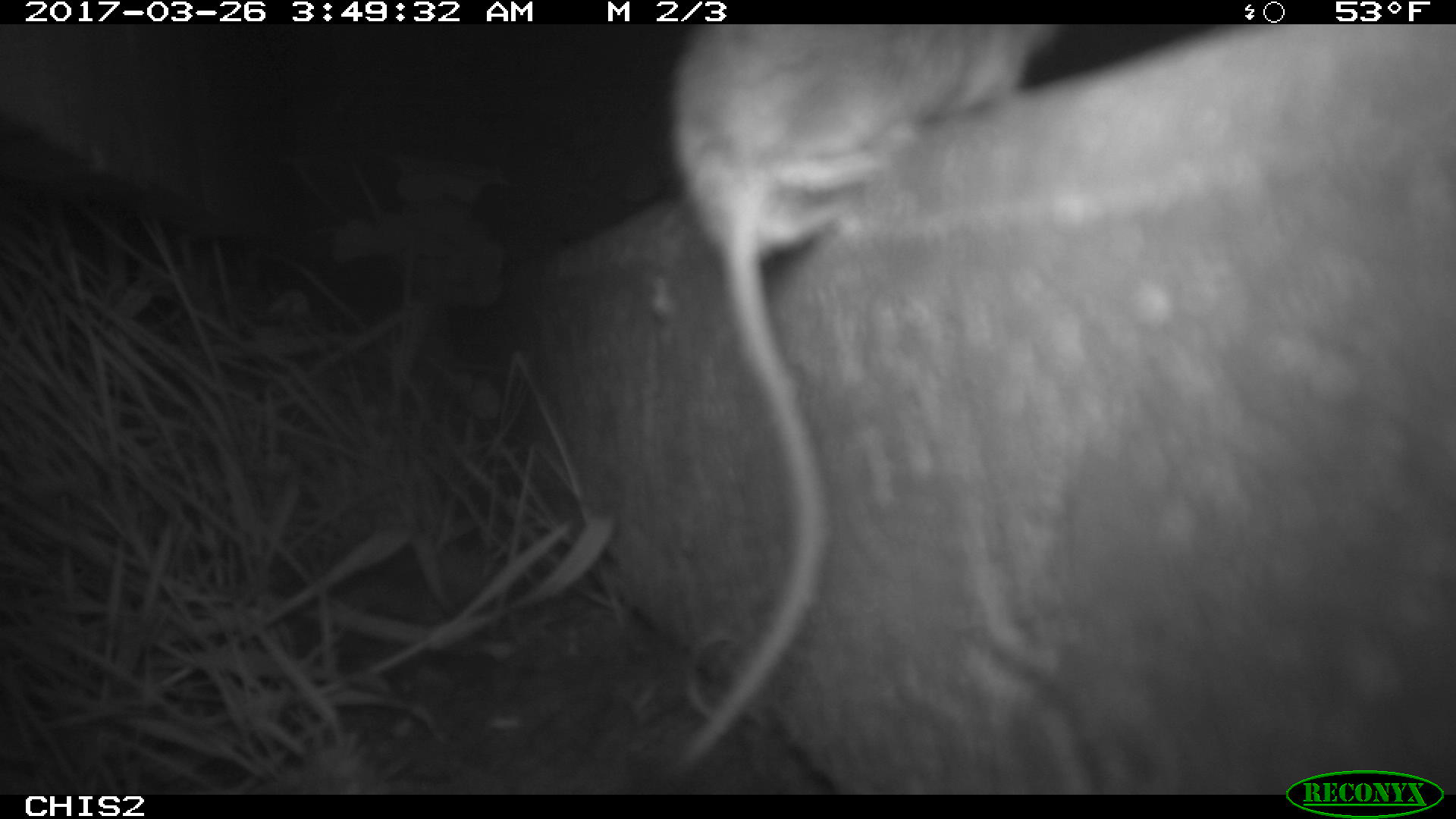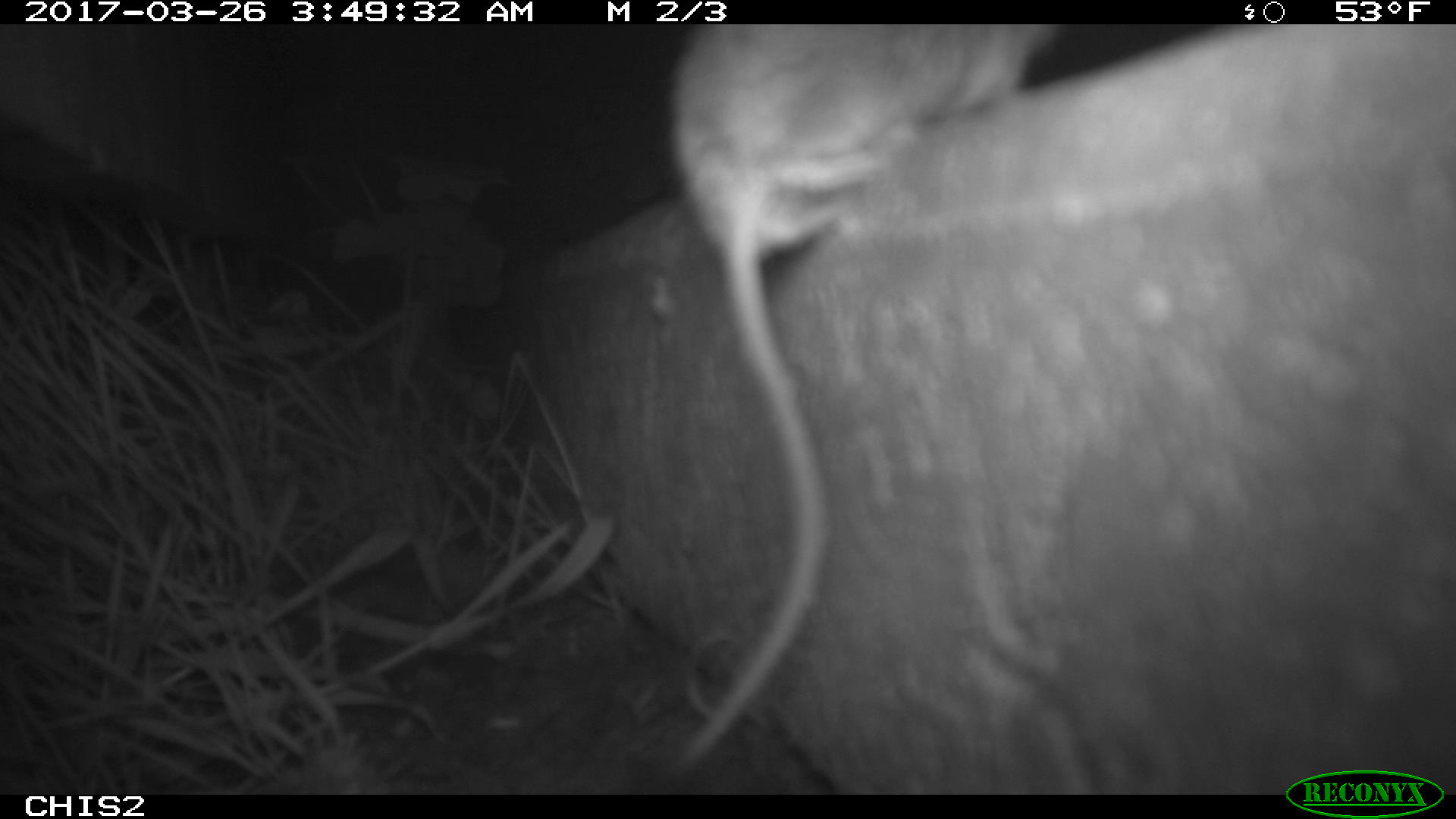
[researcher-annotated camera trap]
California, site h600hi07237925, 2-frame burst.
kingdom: Animalia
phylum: Chordata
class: Mammalia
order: Rodentia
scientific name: Rodentia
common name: rodent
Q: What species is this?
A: Rodent (Rodentia).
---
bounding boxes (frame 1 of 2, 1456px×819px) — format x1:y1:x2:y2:
rodent: 670:24:1062:764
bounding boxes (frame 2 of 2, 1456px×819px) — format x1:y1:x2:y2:
rodent: 670:24:1055:764